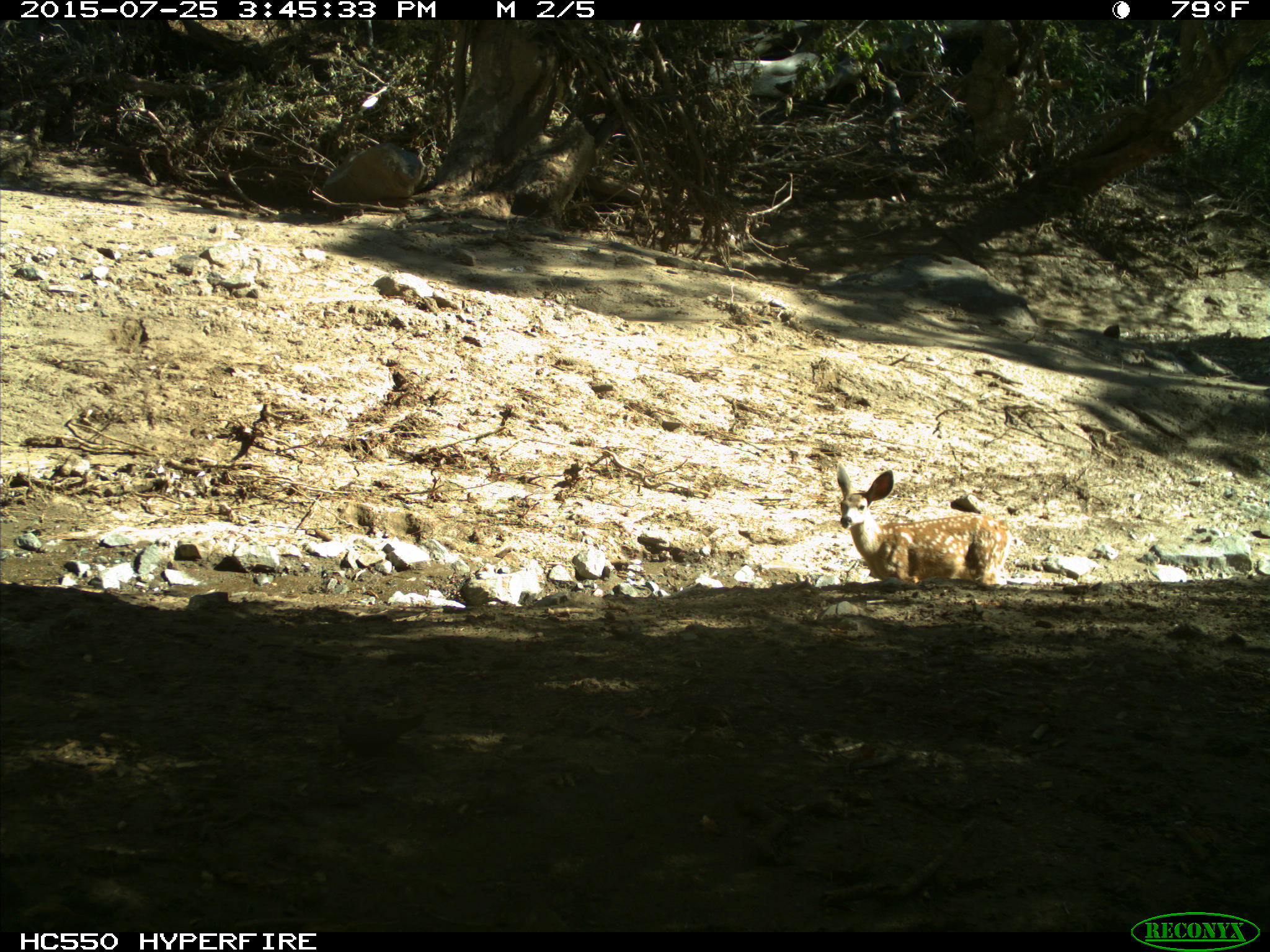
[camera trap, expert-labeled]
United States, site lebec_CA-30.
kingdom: Animalia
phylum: Chordata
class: Mammalia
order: Artiodactyla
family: Cervidae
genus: Odocoileus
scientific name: Odocoileus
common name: deer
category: unidentified deer